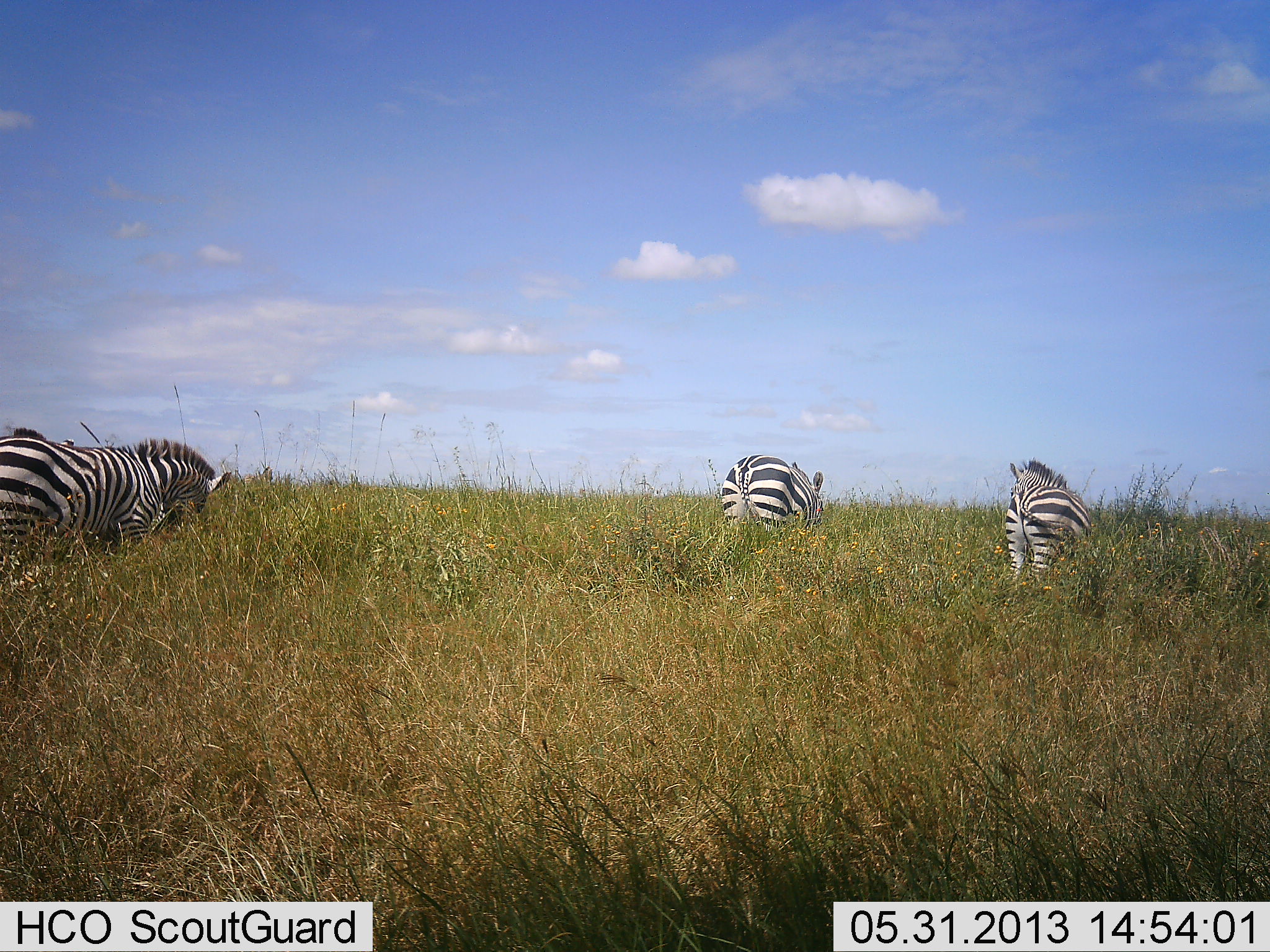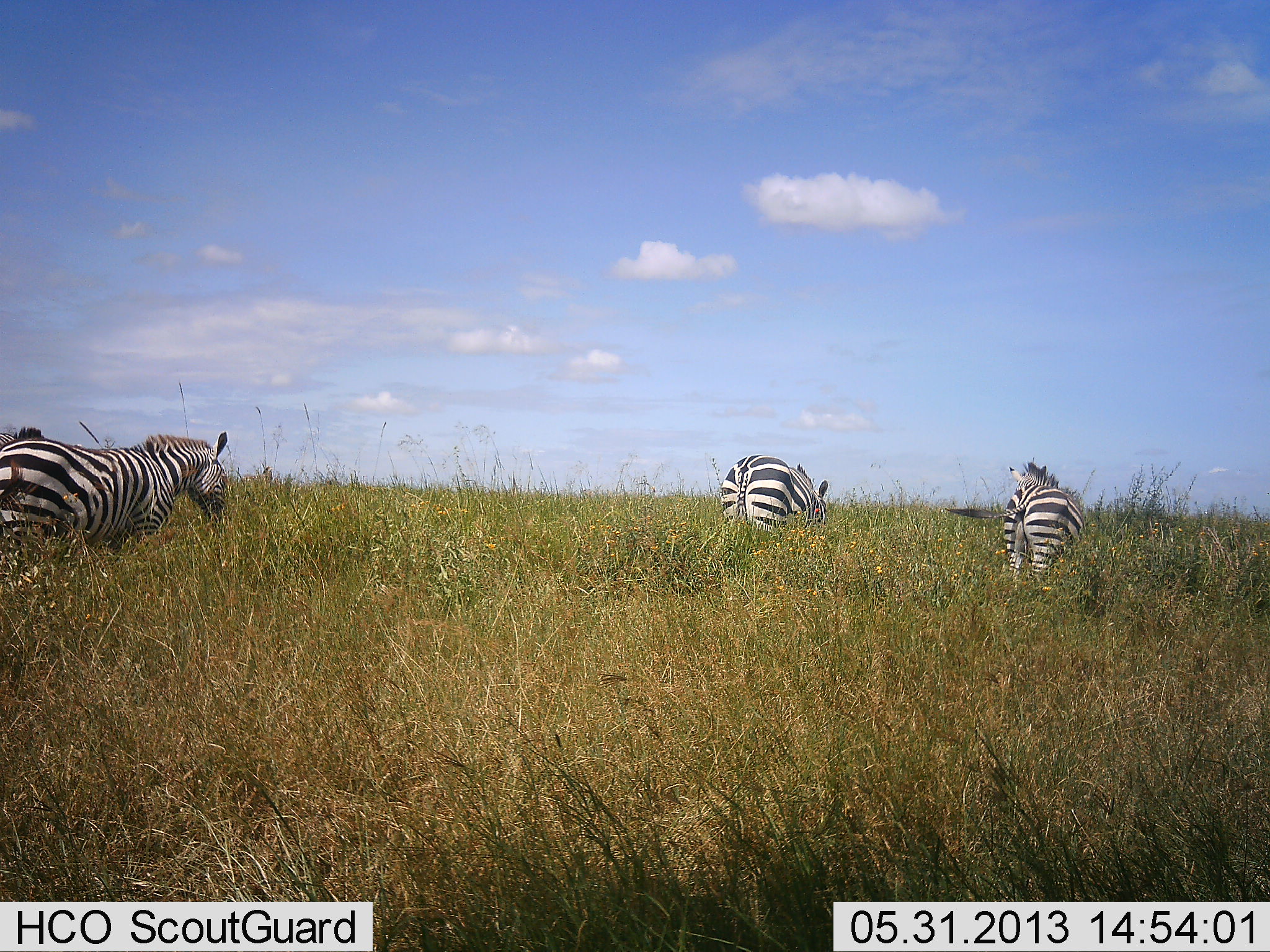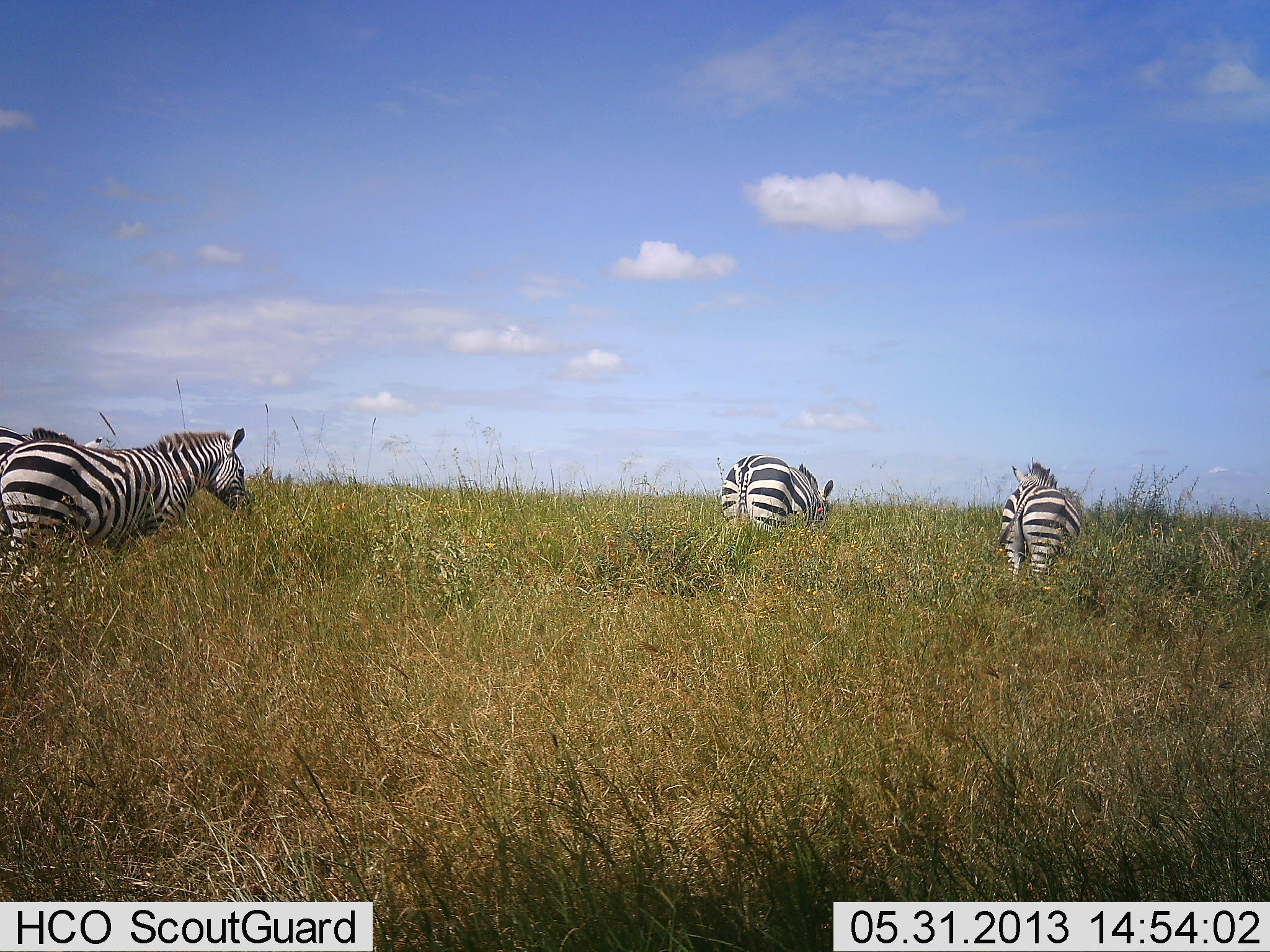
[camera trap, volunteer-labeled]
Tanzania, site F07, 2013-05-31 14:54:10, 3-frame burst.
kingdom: Animalia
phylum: Chordata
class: Mammalia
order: Perissodactyla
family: Equidae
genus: Equus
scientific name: Equus quagga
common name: plains zebra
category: zebra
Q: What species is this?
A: Zebra (plains zebra) (Equus quagga).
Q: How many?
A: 4.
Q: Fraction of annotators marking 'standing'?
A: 36%.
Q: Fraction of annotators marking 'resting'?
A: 0%.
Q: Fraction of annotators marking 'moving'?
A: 46%.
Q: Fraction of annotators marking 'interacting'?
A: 0%.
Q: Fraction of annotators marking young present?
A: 0%.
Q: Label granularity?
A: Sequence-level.